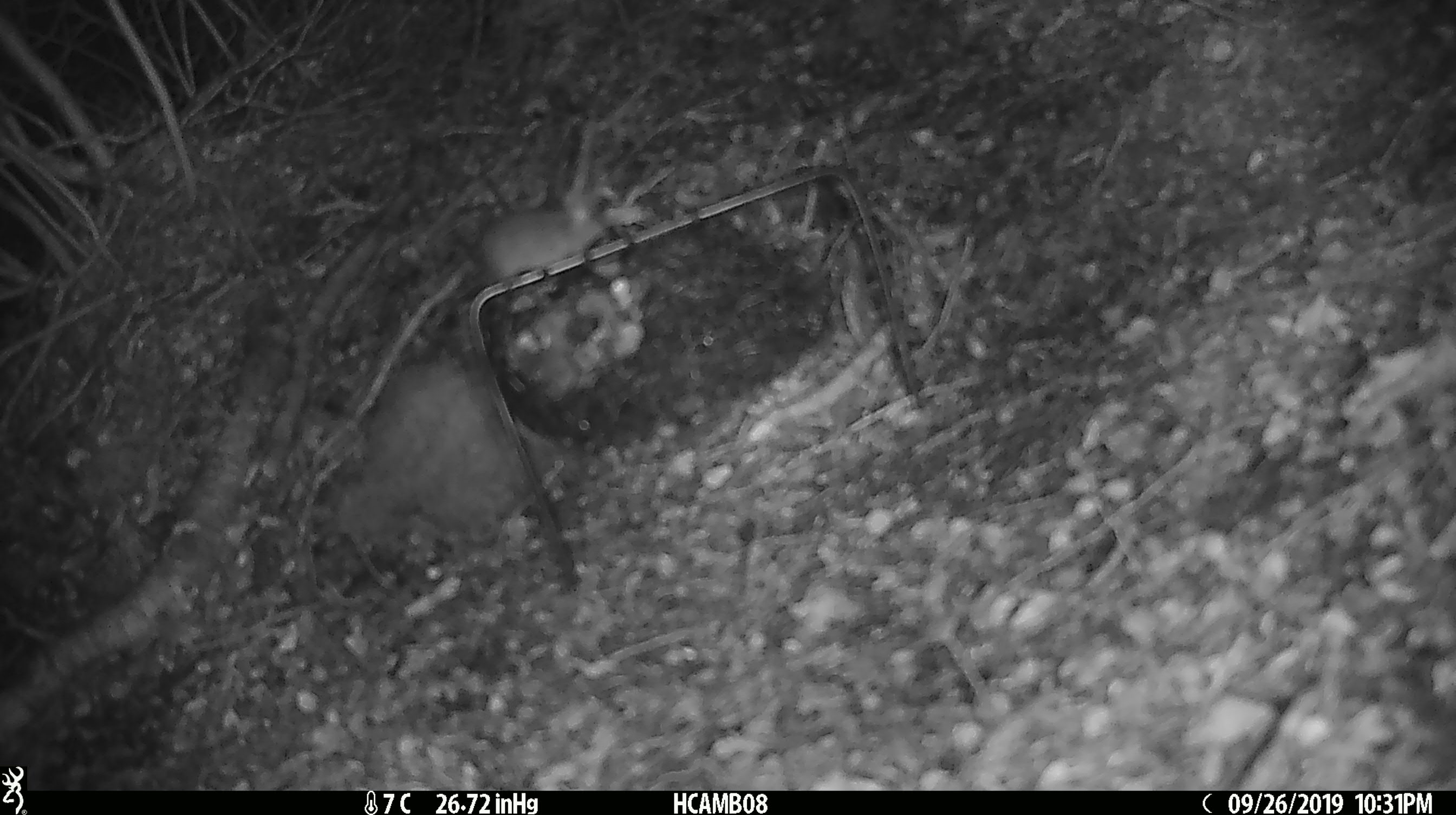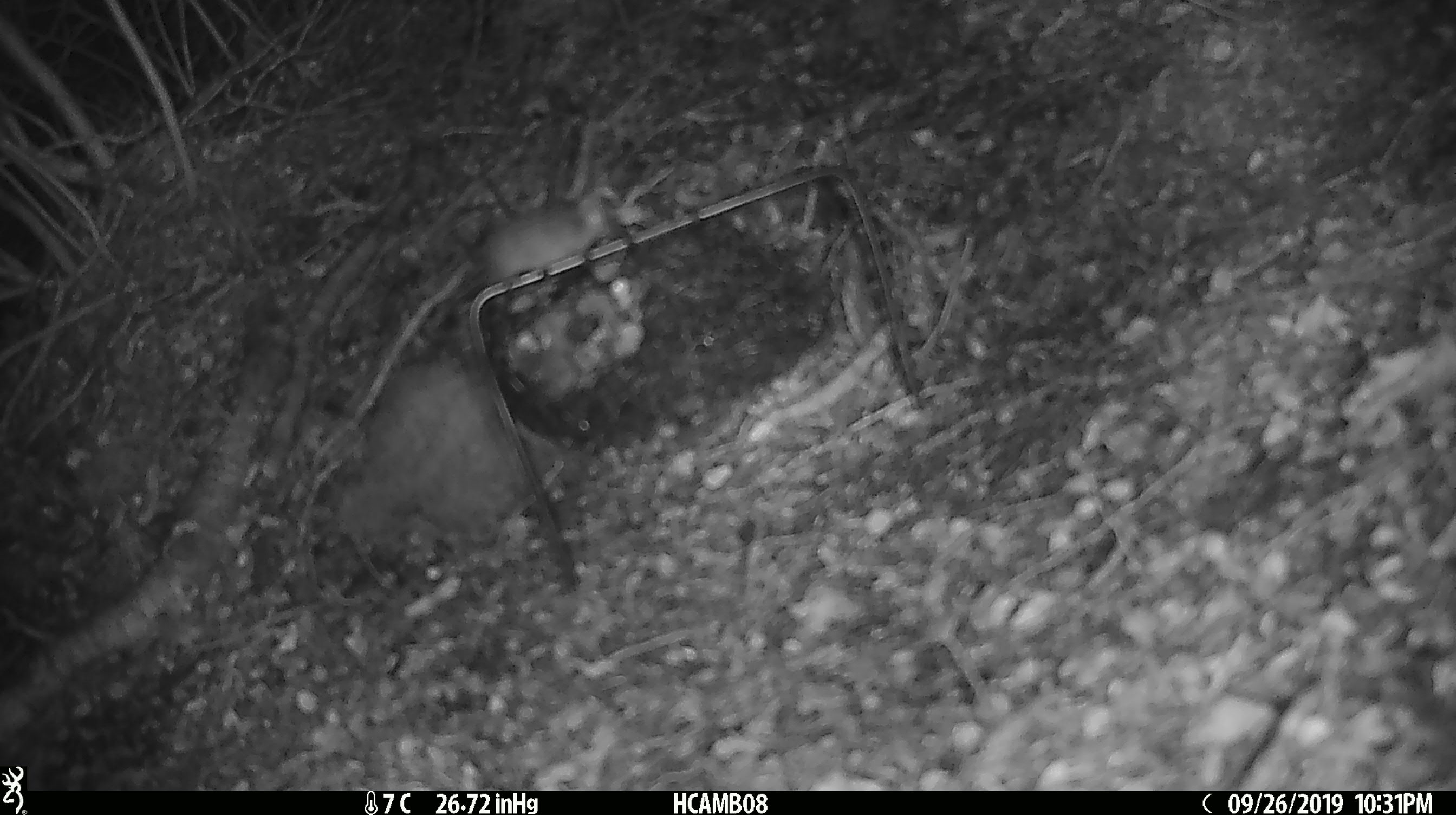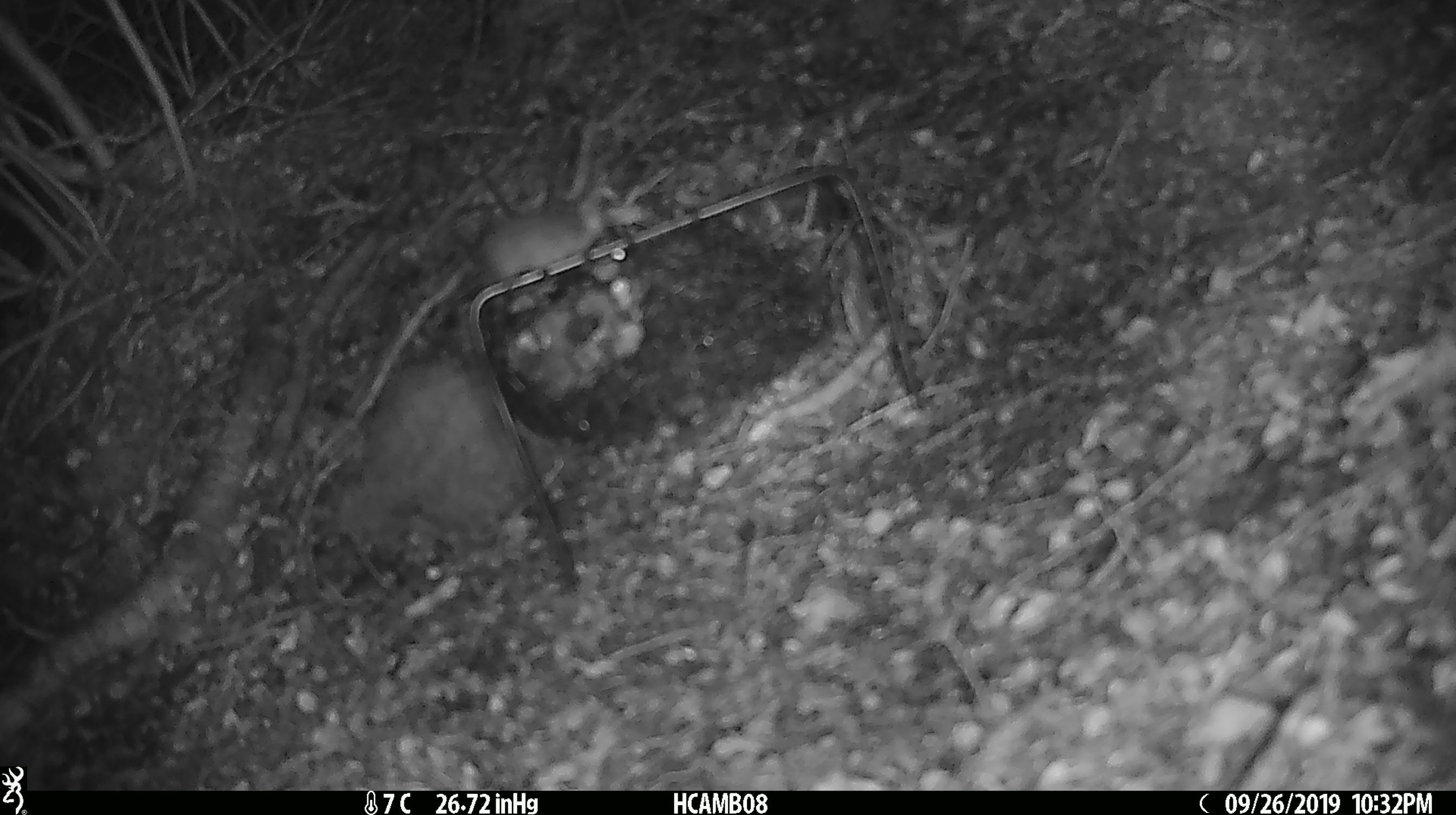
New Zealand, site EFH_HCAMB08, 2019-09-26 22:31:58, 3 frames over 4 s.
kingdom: Animalia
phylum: Chordata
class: Mammalia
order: Rodentia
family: Muridae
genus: Mus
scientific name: Mus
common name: mouse